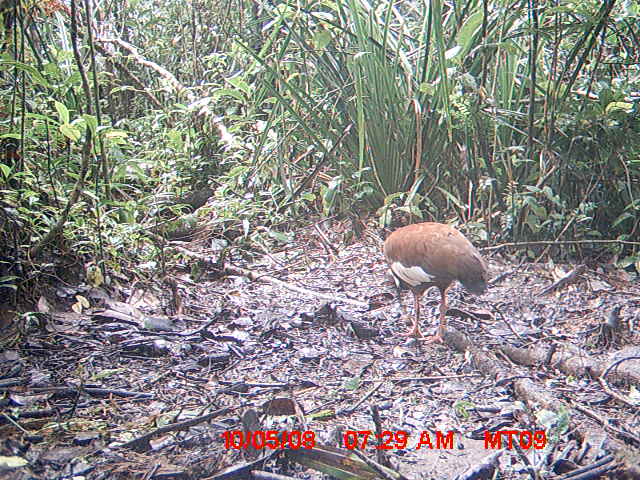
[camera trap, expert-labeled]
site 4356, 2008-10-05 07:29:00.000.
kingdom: Animalia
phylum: Chordata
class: Aves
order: Pelecaniformes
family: Threskiornithidae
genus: Lophotibis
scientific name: Lophotibis cristata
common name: madagascan ibis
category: lophotibis cristataa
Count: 2.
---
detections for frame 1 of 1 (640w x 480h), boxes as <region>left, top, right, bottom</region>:
lophotibis cristataa: <region>380, 221, 489, 344</region>